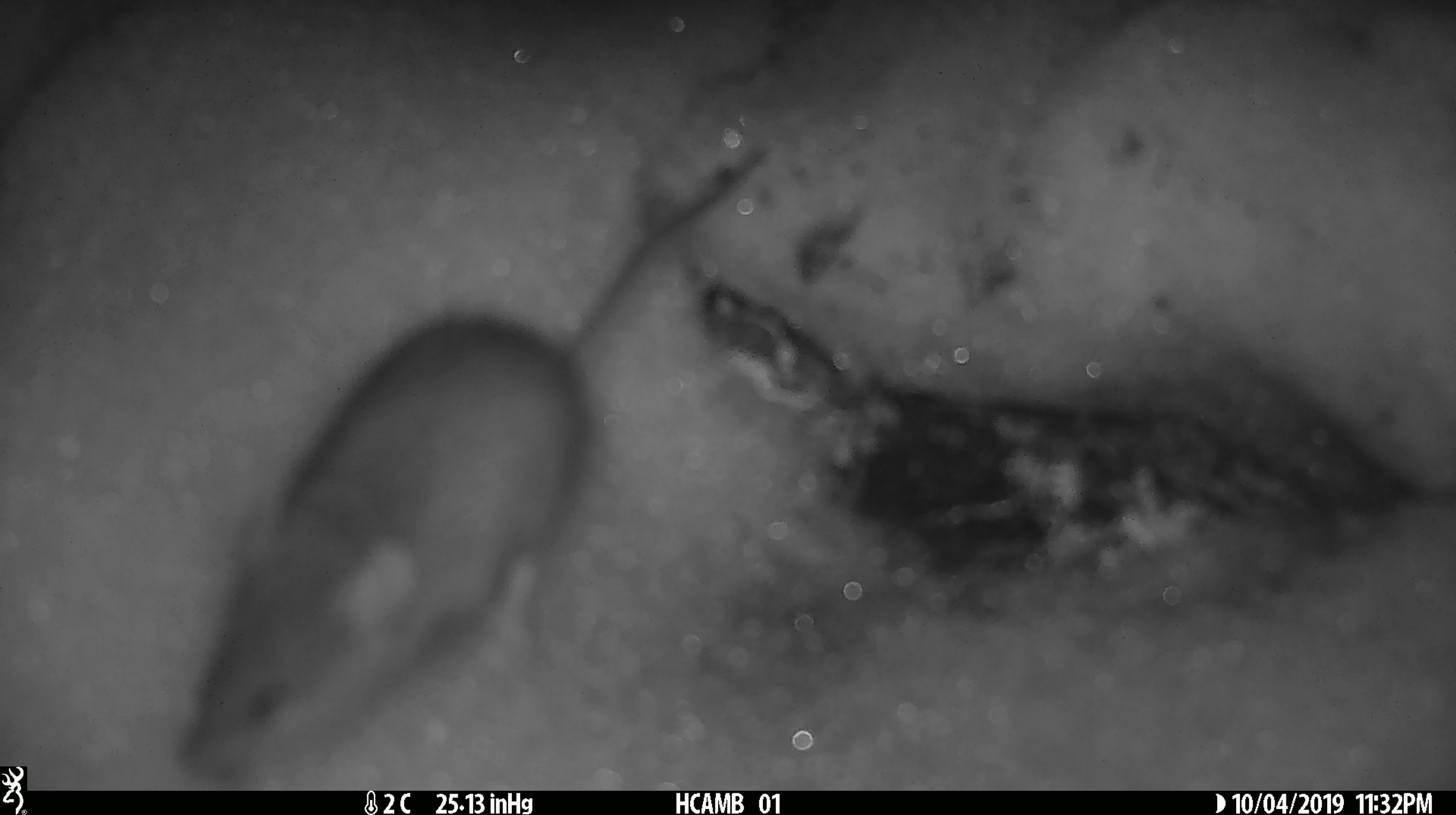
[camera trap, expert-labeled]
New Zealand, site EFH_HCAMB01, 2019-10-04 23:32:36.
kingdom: Animalia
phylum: Chordata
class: Mammalia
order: Rodentia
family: Muridae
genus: Mus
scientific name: Mus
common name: mouse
Mouse (Mus).